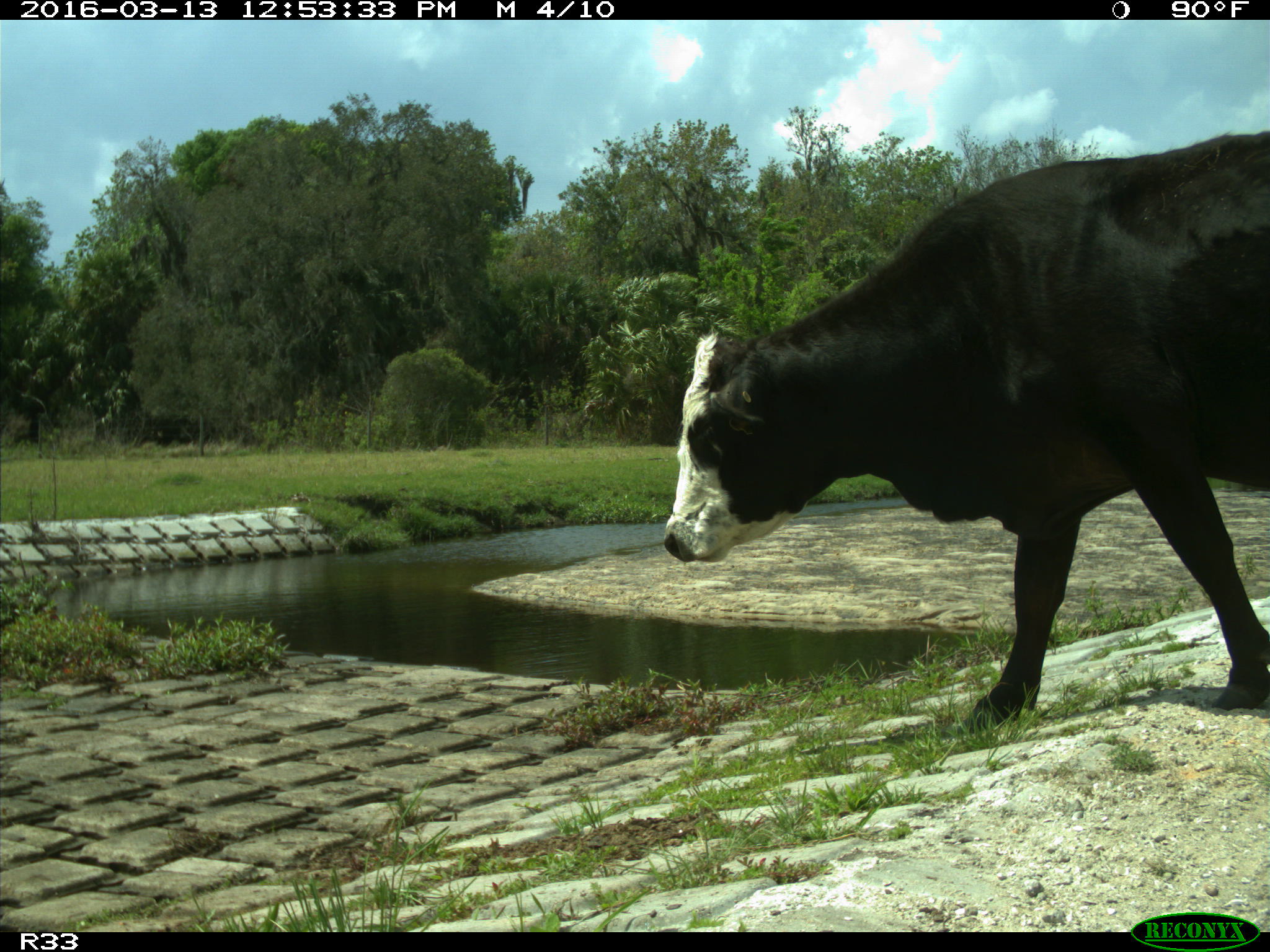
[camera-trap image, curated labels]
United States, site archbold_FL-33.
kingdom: Animalia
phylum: Chordata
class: Mammalia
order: Artiodactyla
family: Bovidae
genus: Bos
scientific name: Bos taurus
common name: domestic cow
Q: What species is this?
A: Bos taurus (domestic cow).